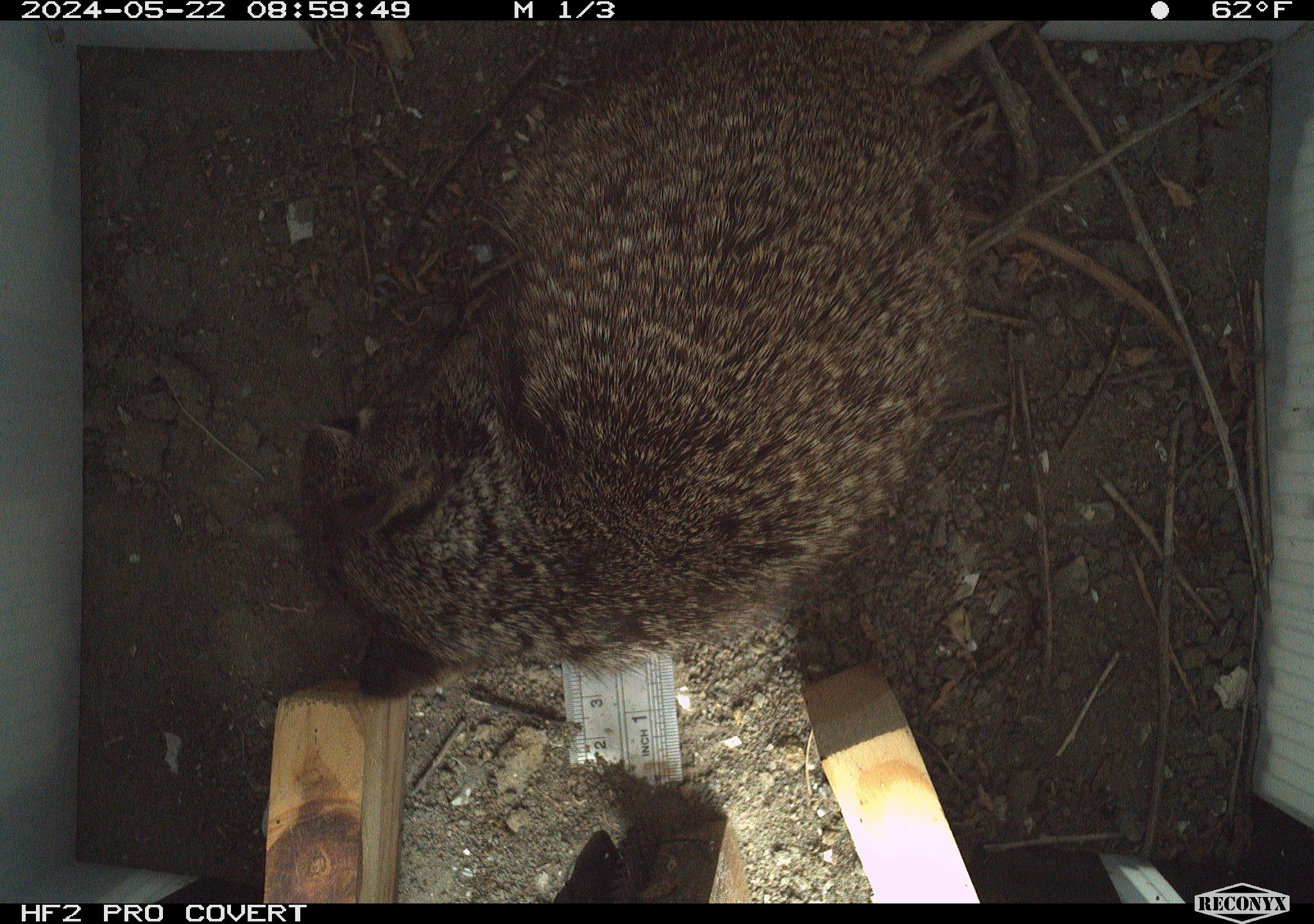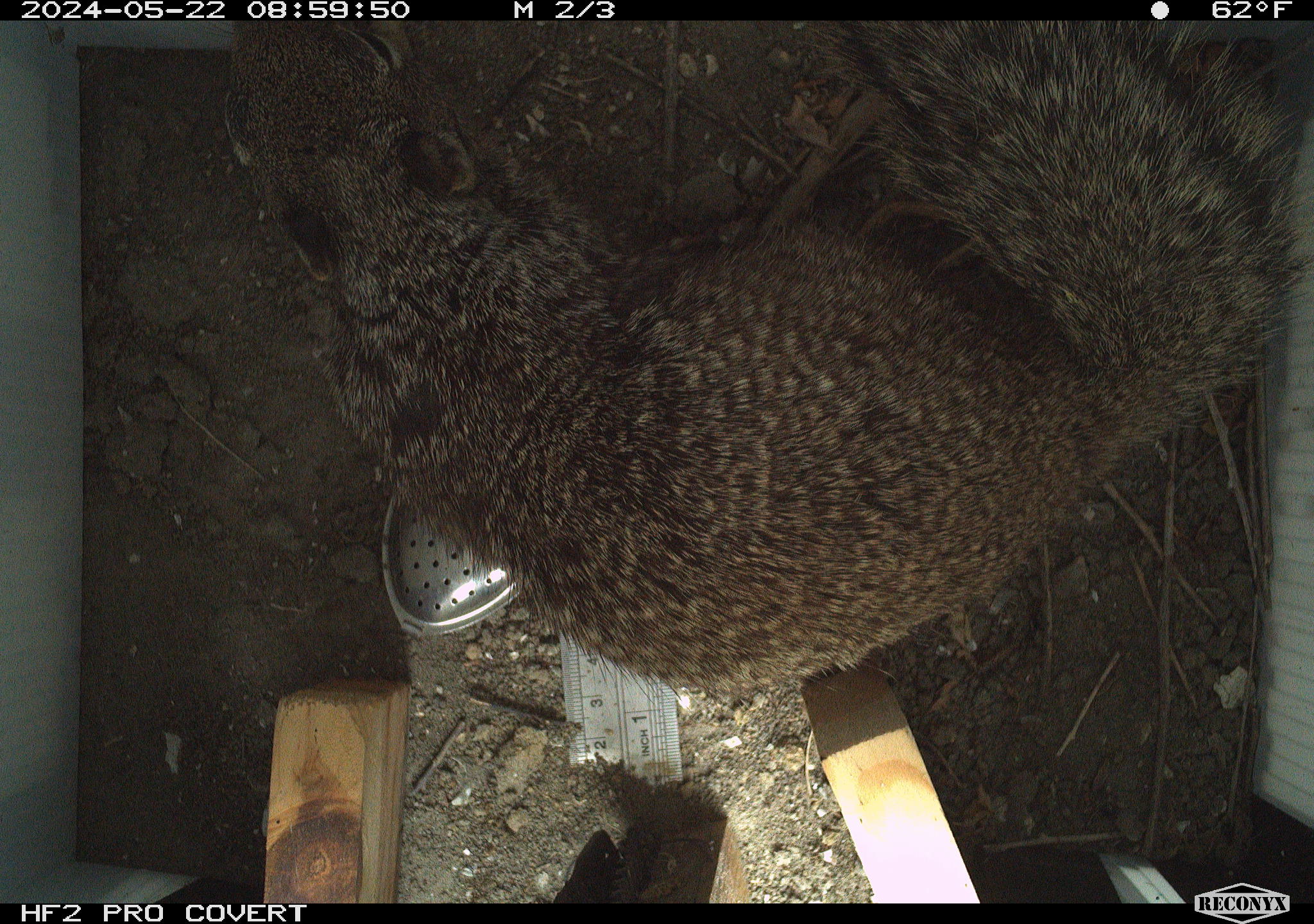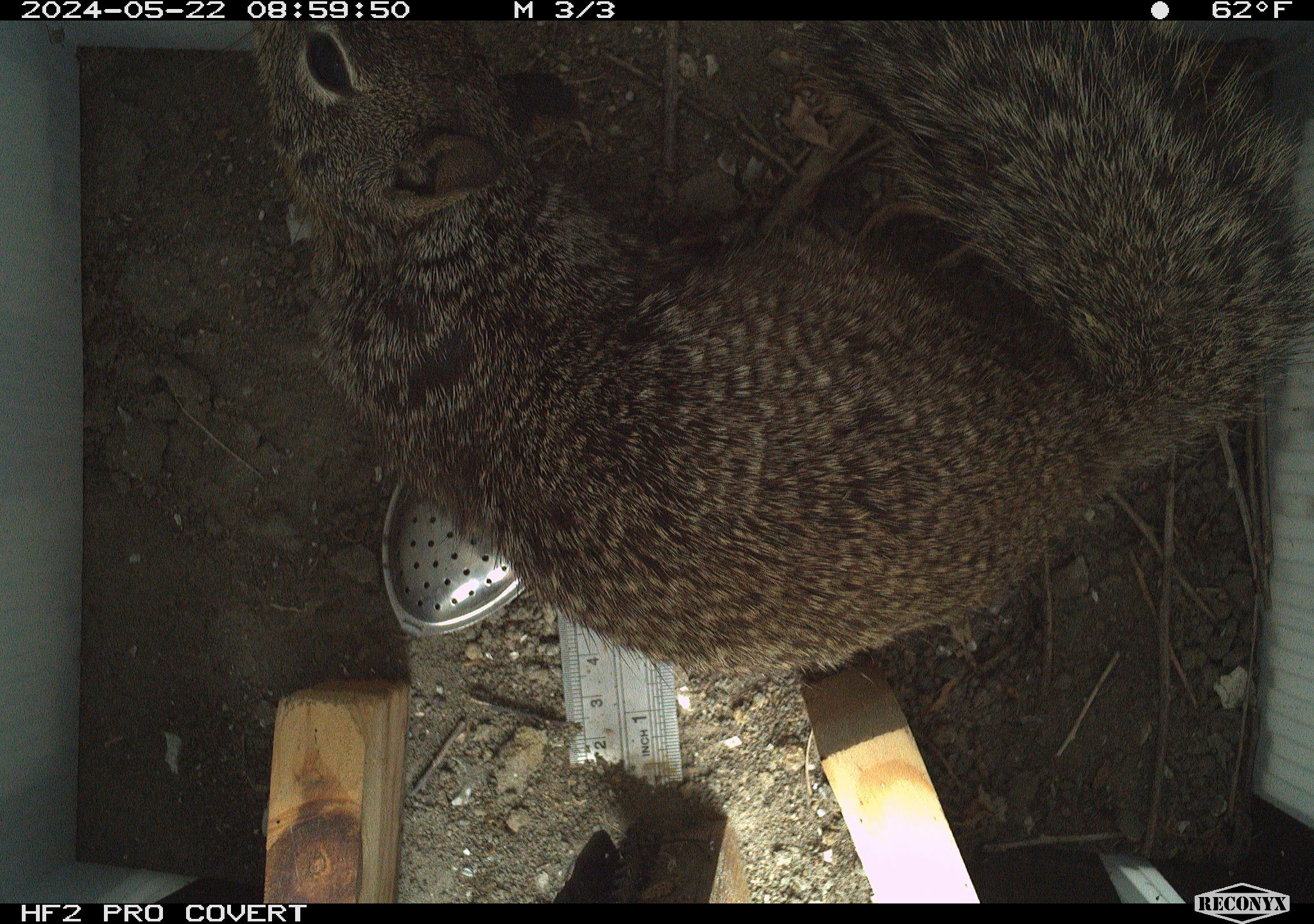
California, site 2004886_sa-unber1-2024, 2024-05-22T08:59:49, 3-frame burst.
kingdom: Animalia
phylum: Chordata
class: Mammalia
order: Lagomorpha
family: Leporidae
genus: Sylvilagus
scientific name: Sylvilagus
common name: cottontail rabbits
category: sylvilagus species